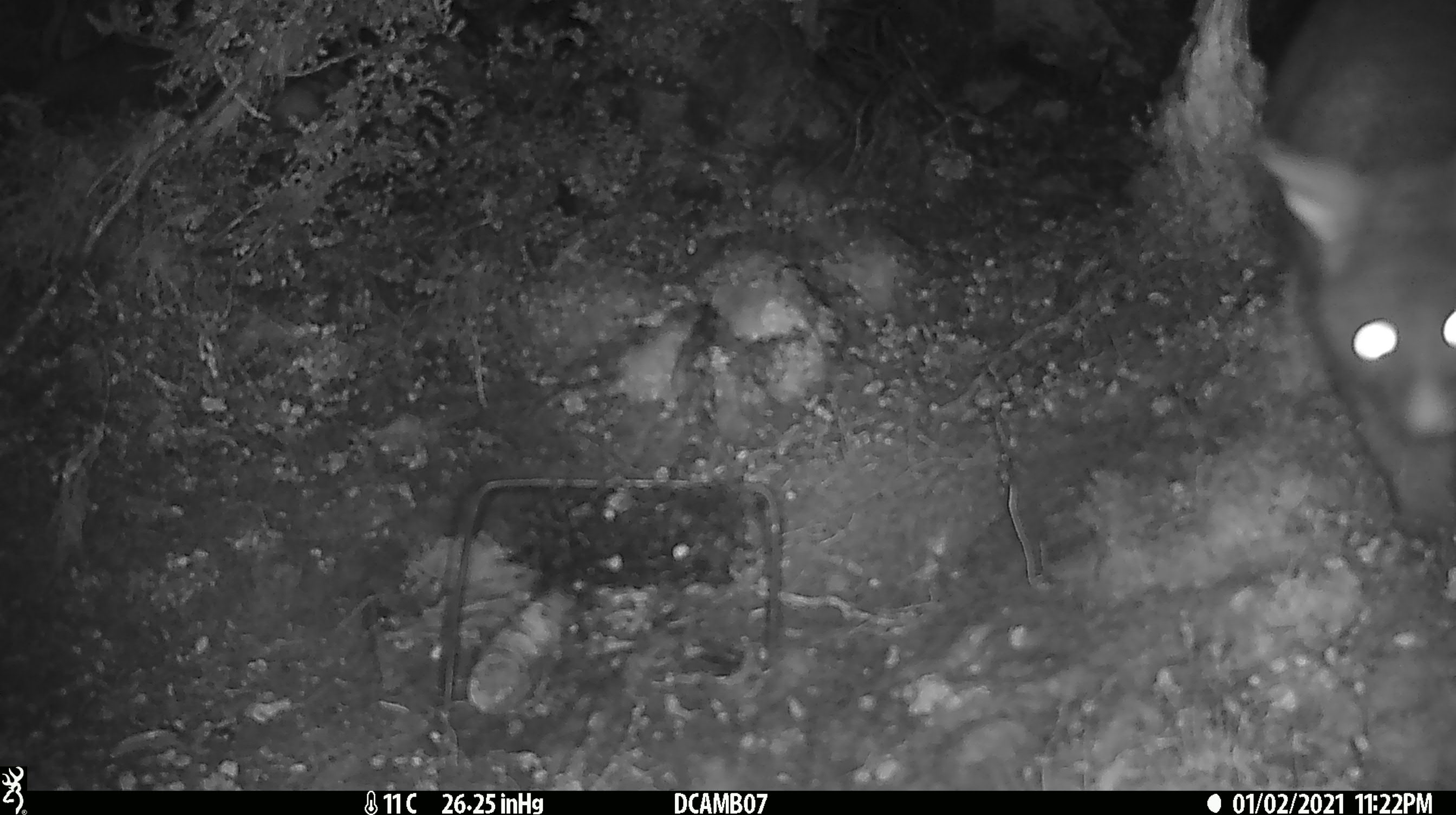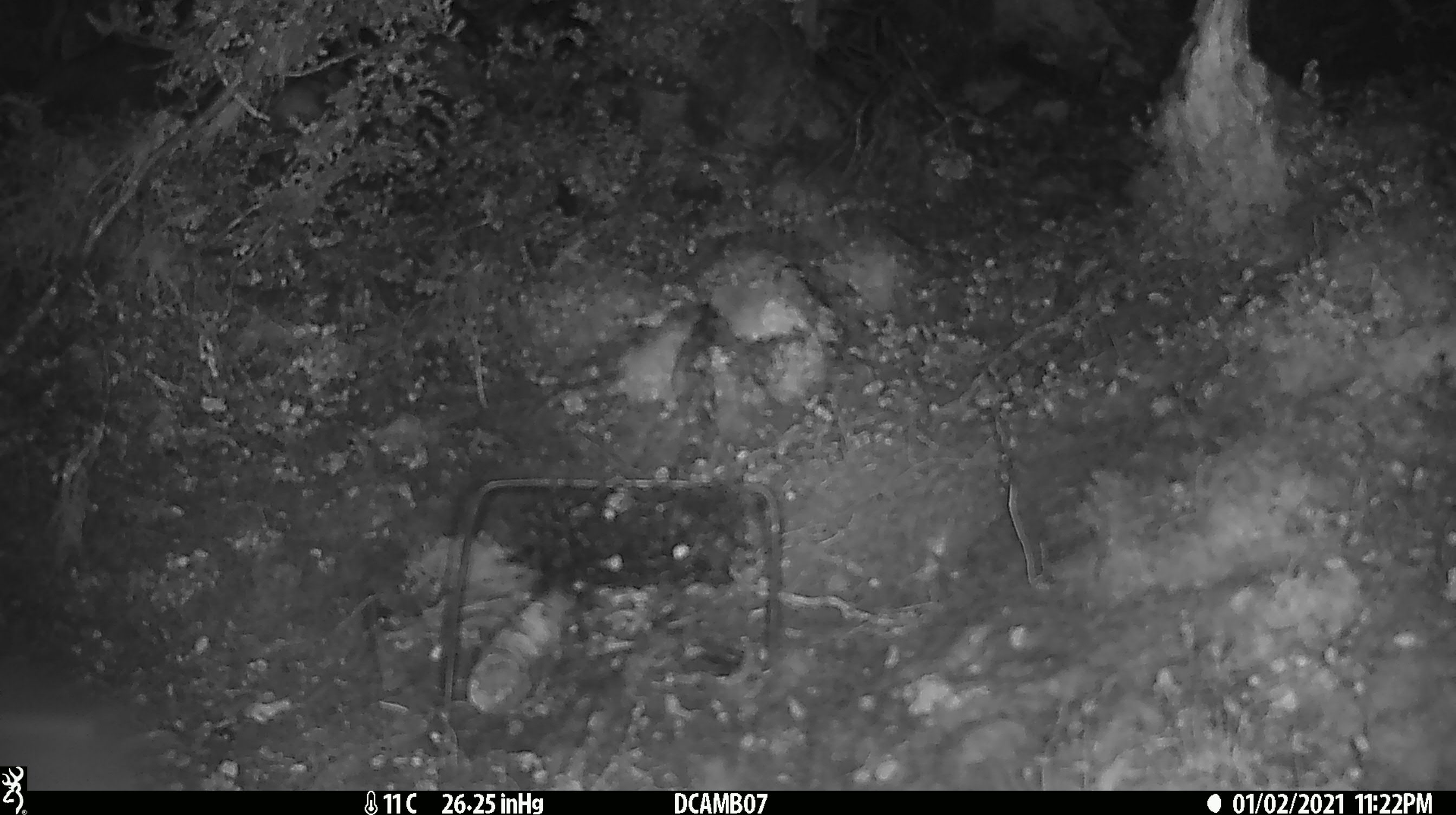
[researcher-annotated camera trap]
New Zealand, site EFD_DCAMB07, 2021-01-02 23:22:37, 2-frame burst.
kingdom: Animalia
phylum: Chordata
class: Mammalia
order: Diprotodontia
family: Phalangeridae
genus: Trichosurus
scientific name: Trichosurus vulpecula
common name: common brushtail possum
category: possum